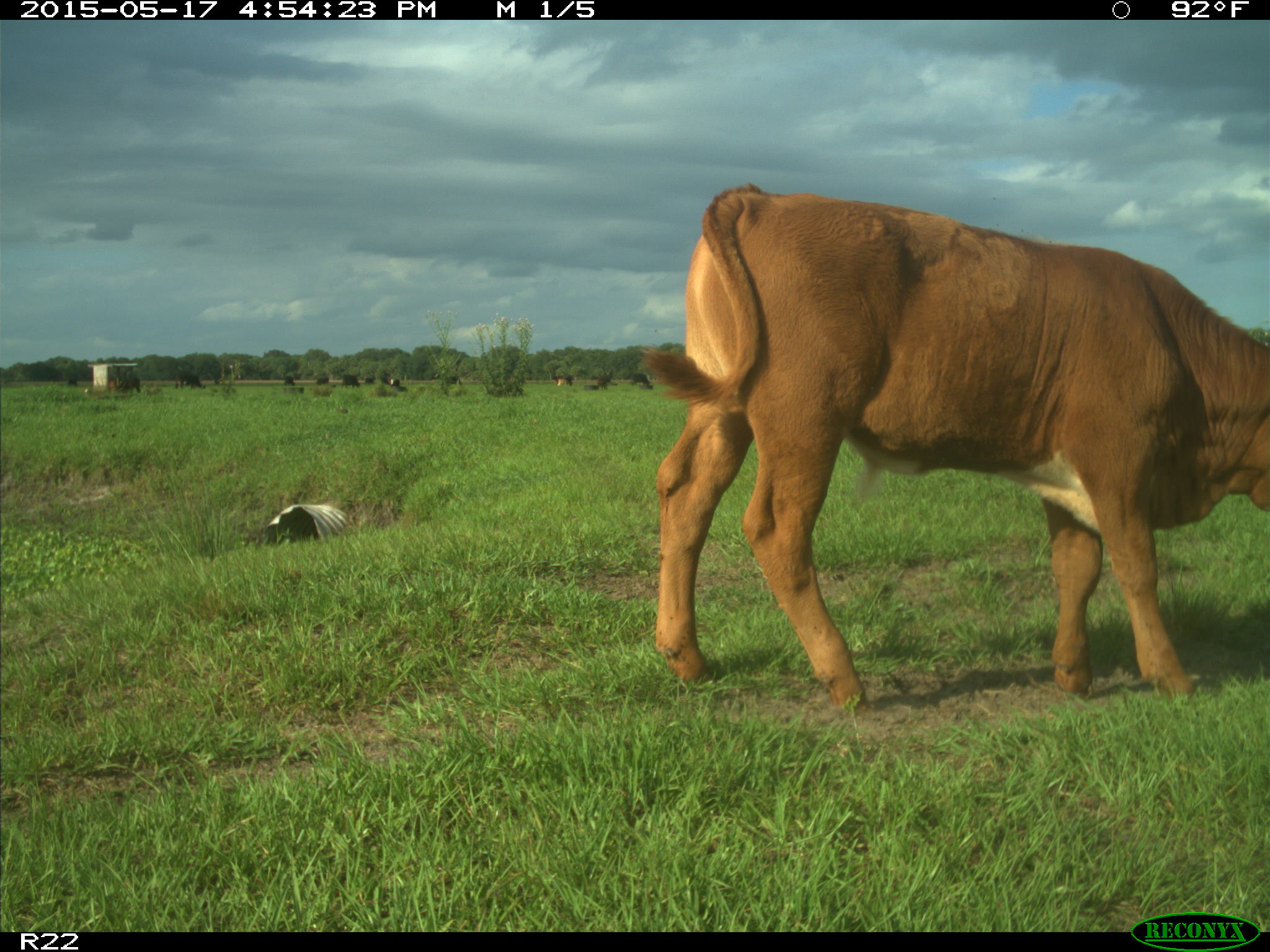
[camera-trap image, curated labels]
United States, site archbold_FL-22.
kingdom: Animalia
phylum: Chordata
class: Mammalia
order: Artiodactyla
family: Bovidae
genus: Bos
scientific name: Bos taurus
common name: domestic cow